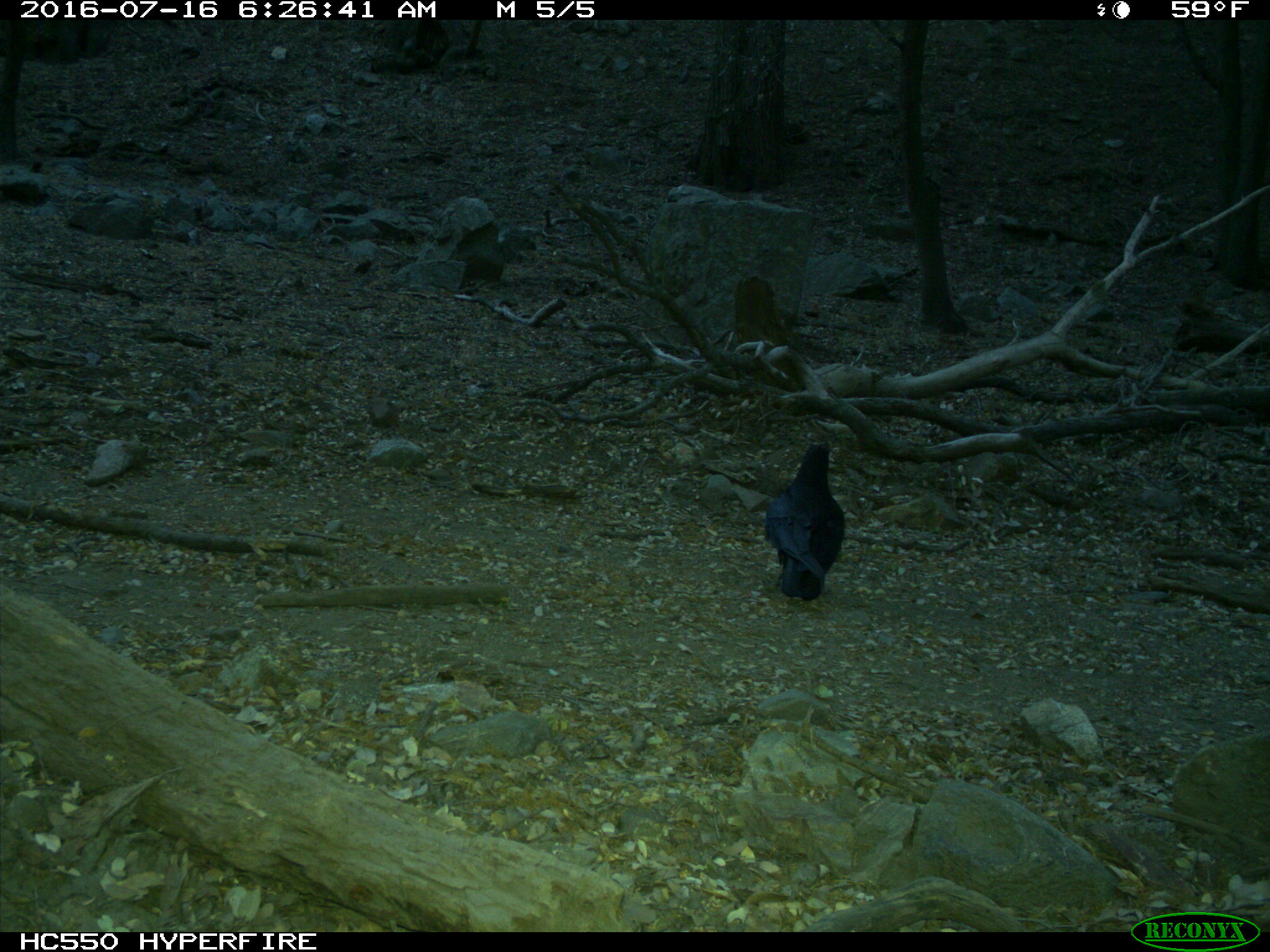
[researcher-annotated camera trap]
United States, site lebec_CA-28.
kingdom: Animalia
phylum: Chordata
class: Aves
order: Passeriformes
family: Corvidae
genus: Corvus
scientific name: Corvus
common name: crows and ravens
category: unidentified corvus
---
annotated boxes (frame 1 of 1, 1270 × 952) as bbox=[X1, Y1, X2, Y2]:
animal: bbox=[763, 438, 848, 603]